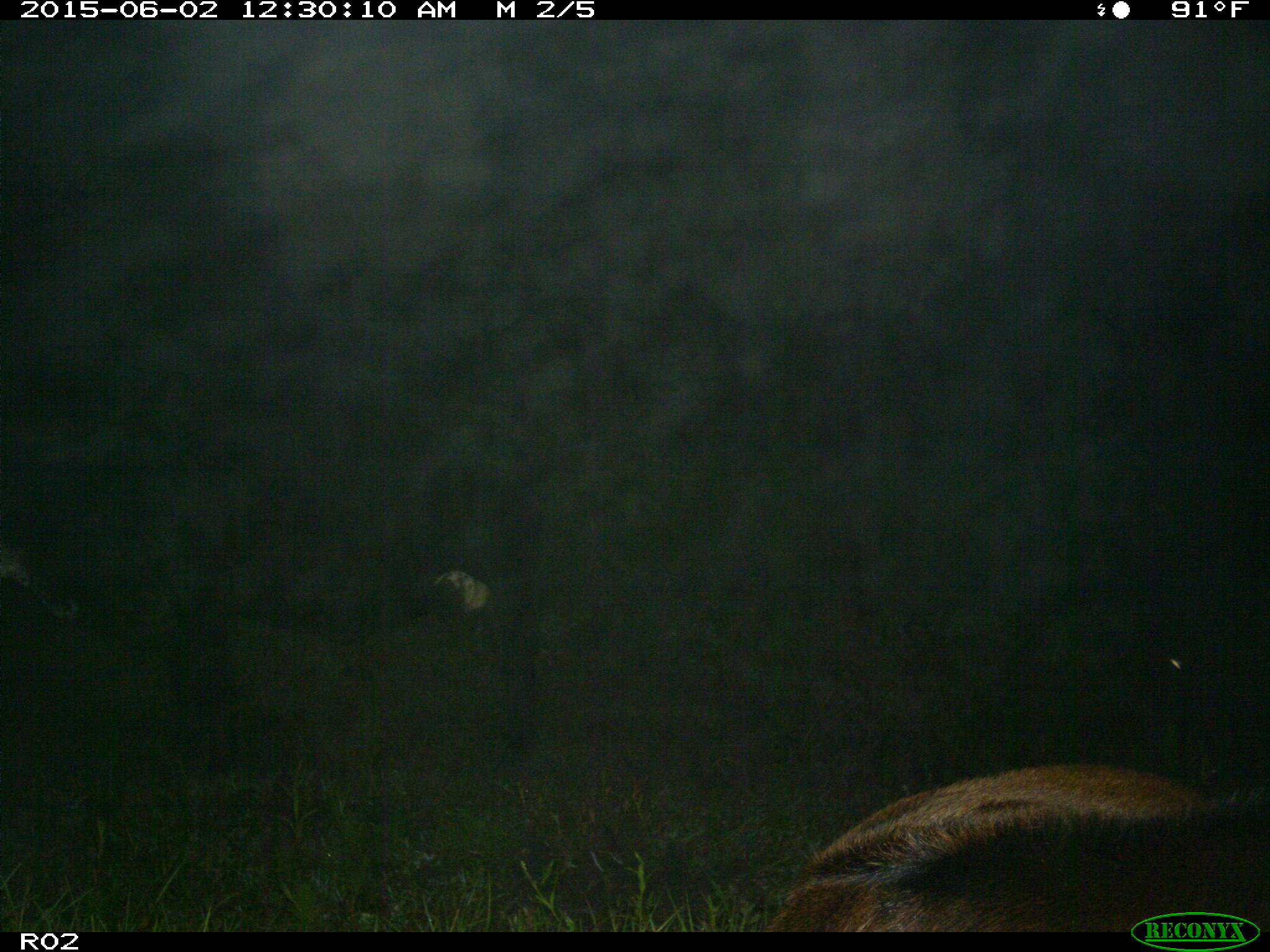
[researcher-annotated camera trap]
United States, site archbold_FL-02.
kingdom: Animalia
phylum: Chordata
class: Mammalia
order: Artiodactyla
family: Bovidae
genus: Bos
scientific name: Bos taurus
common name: domestic cow